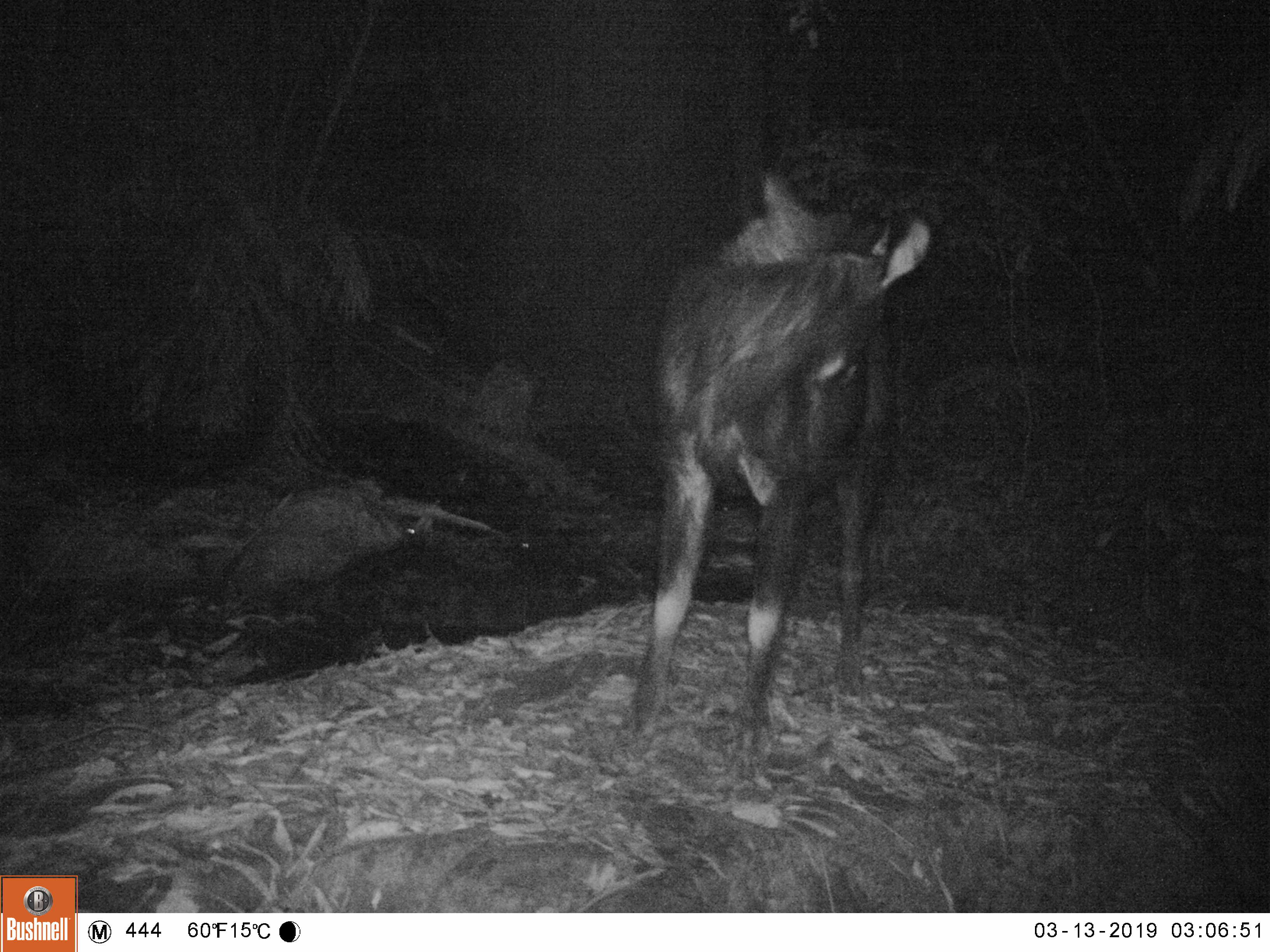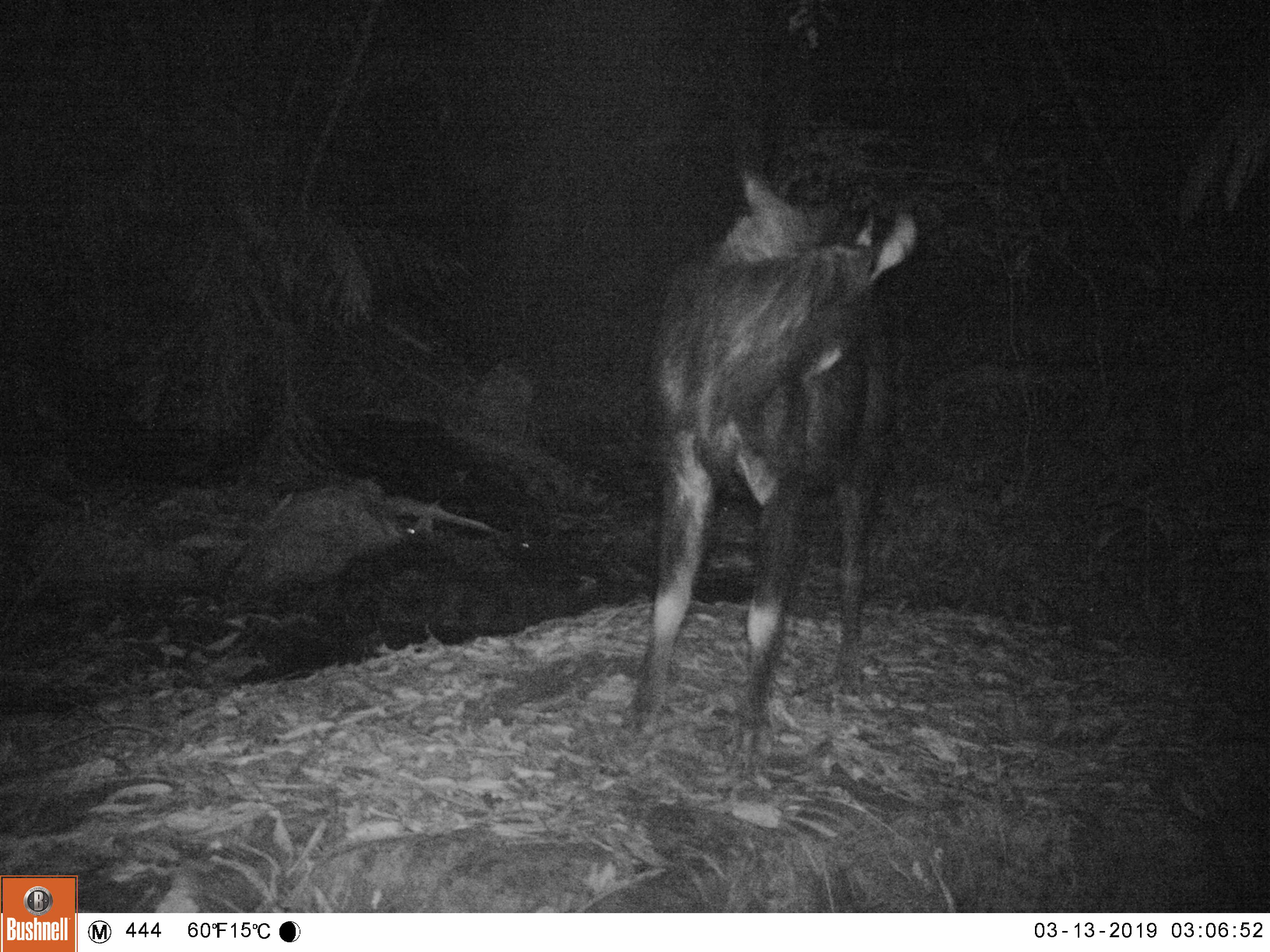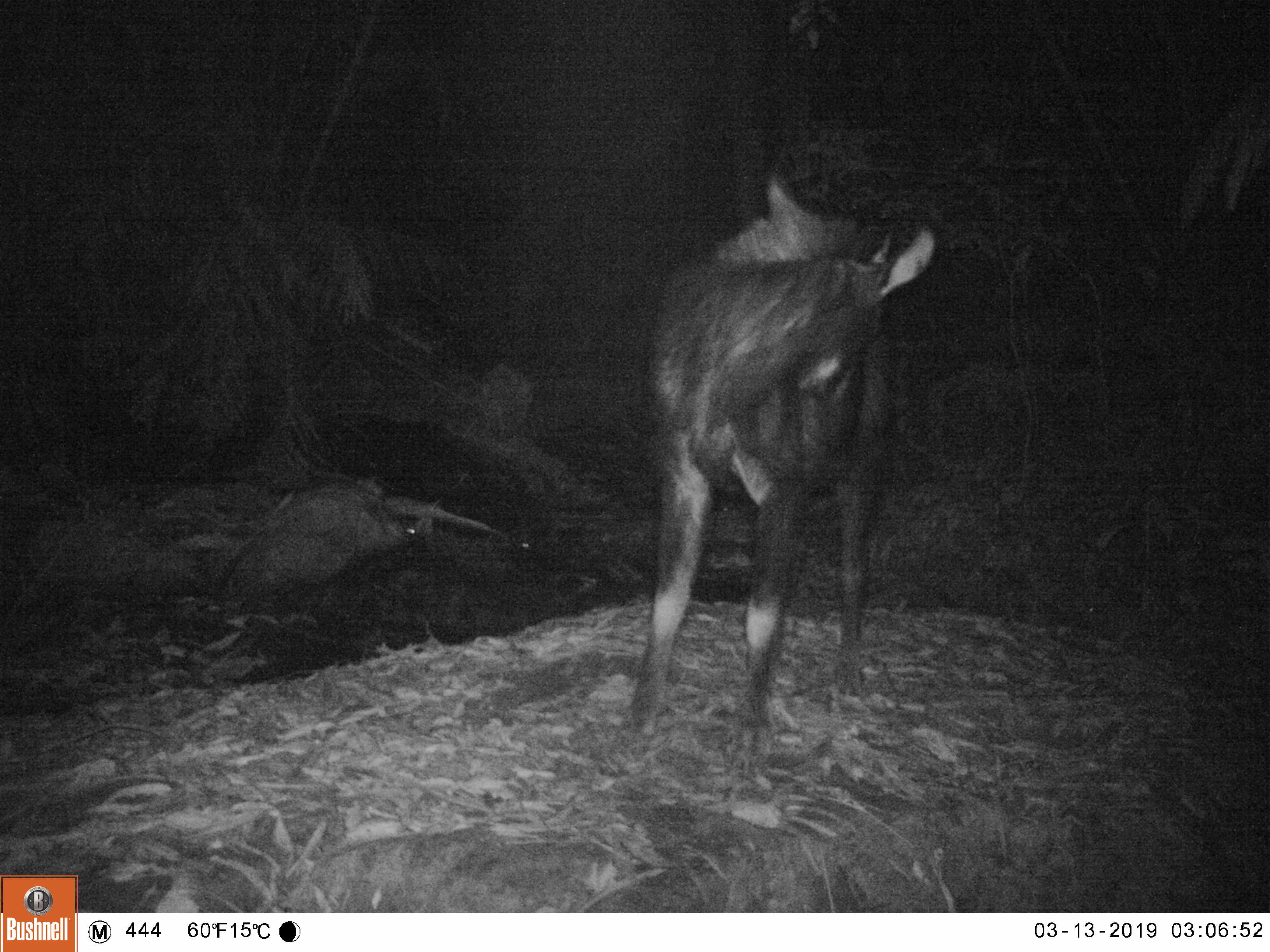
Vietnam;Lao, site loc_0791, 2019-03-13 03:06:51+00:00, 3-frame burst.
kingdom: Animalia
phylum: Chordata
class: Mammalia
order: Artiodactyla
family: Bovidae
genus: Capricornis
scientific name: Capricornis sumatraensis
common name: chinese serow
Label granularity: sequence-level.